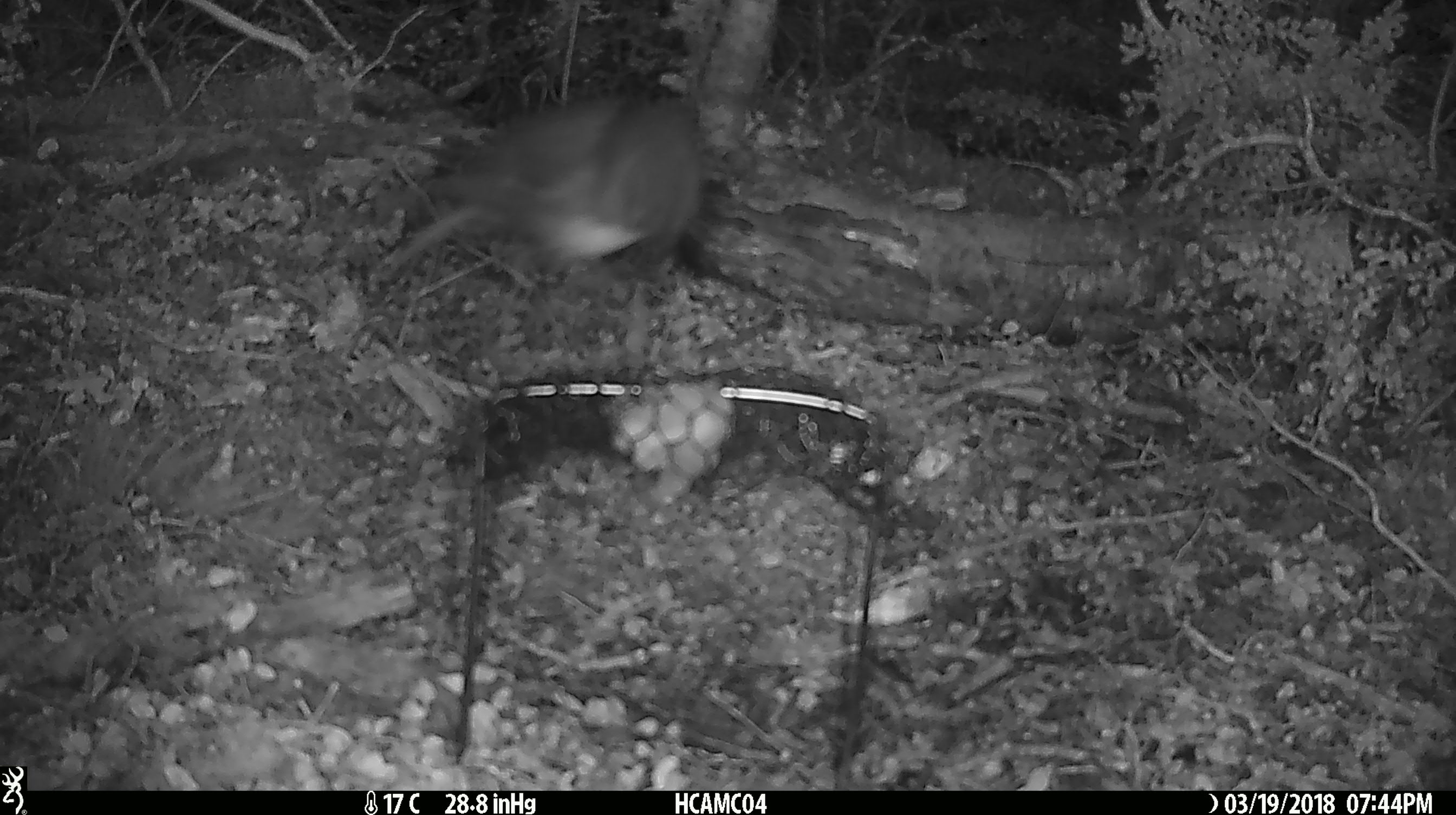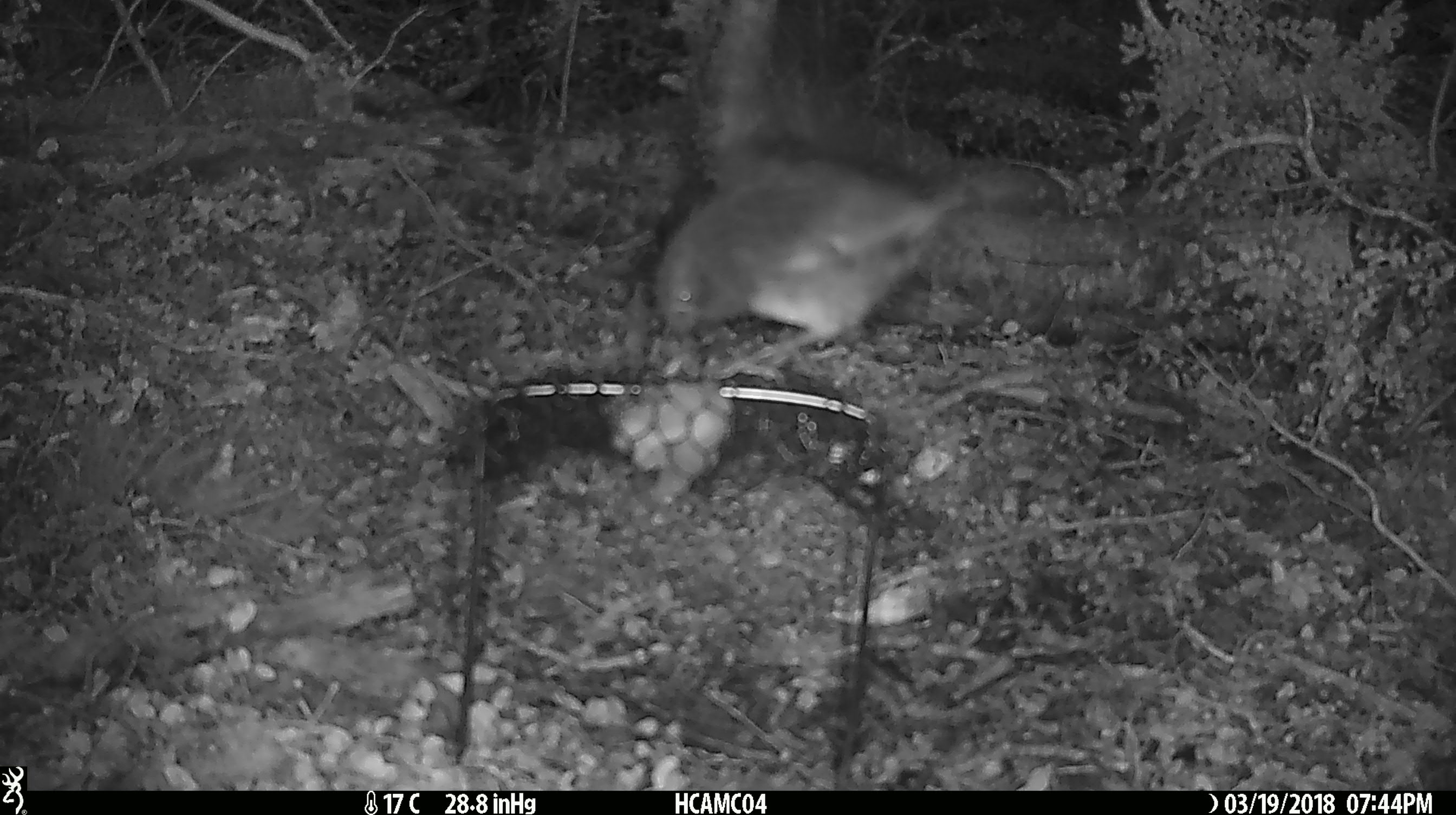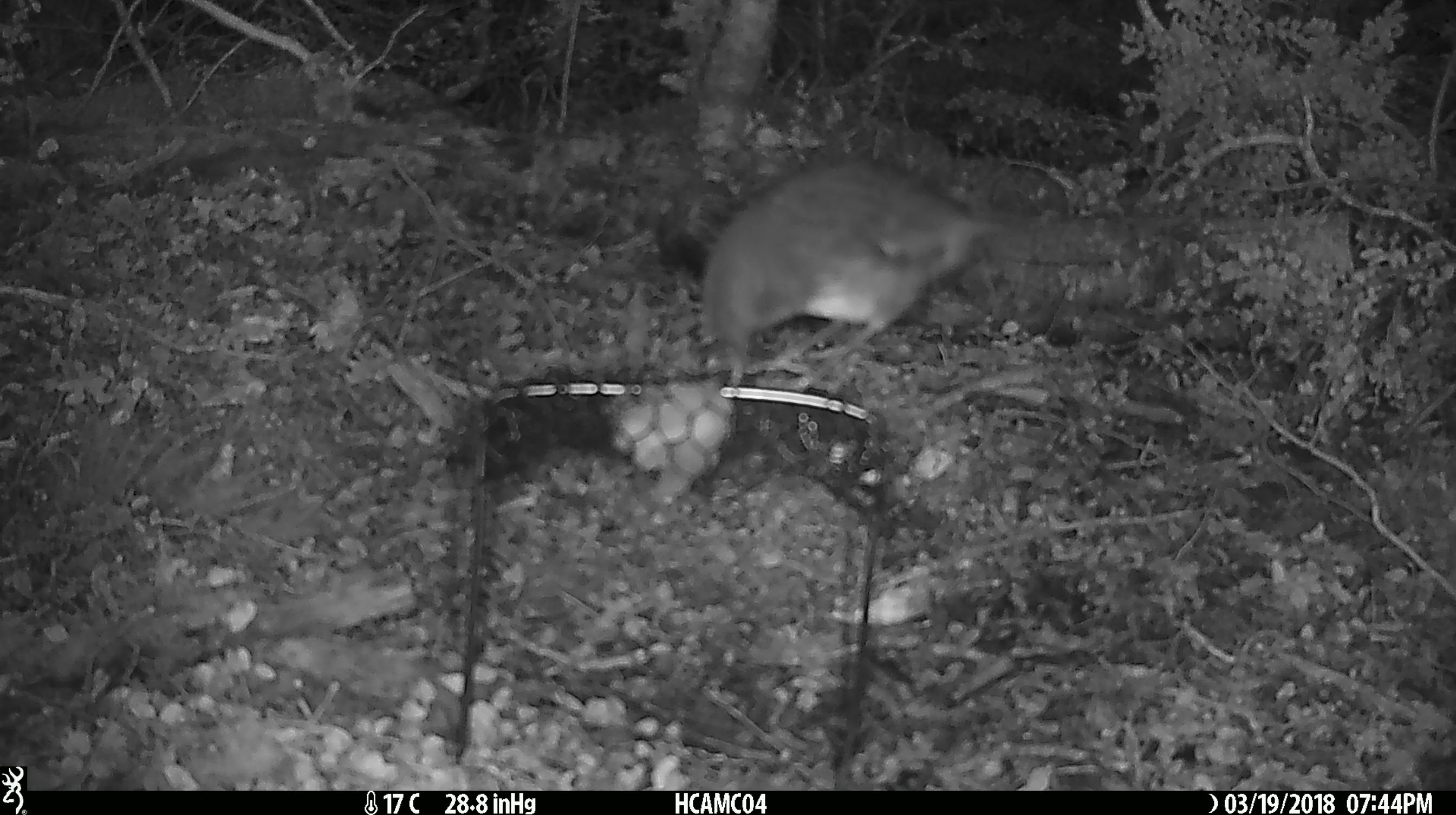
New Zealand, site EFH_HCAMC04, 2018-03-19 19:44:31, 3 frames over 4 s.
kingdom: Animalia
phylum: Chordata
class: Aves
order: Passeriformes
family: Petroicidae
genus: Petroica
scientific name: Petroica australis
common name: new zealand robin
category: robin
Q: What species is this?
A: Robin (new zealand robin) (Petroica australis).